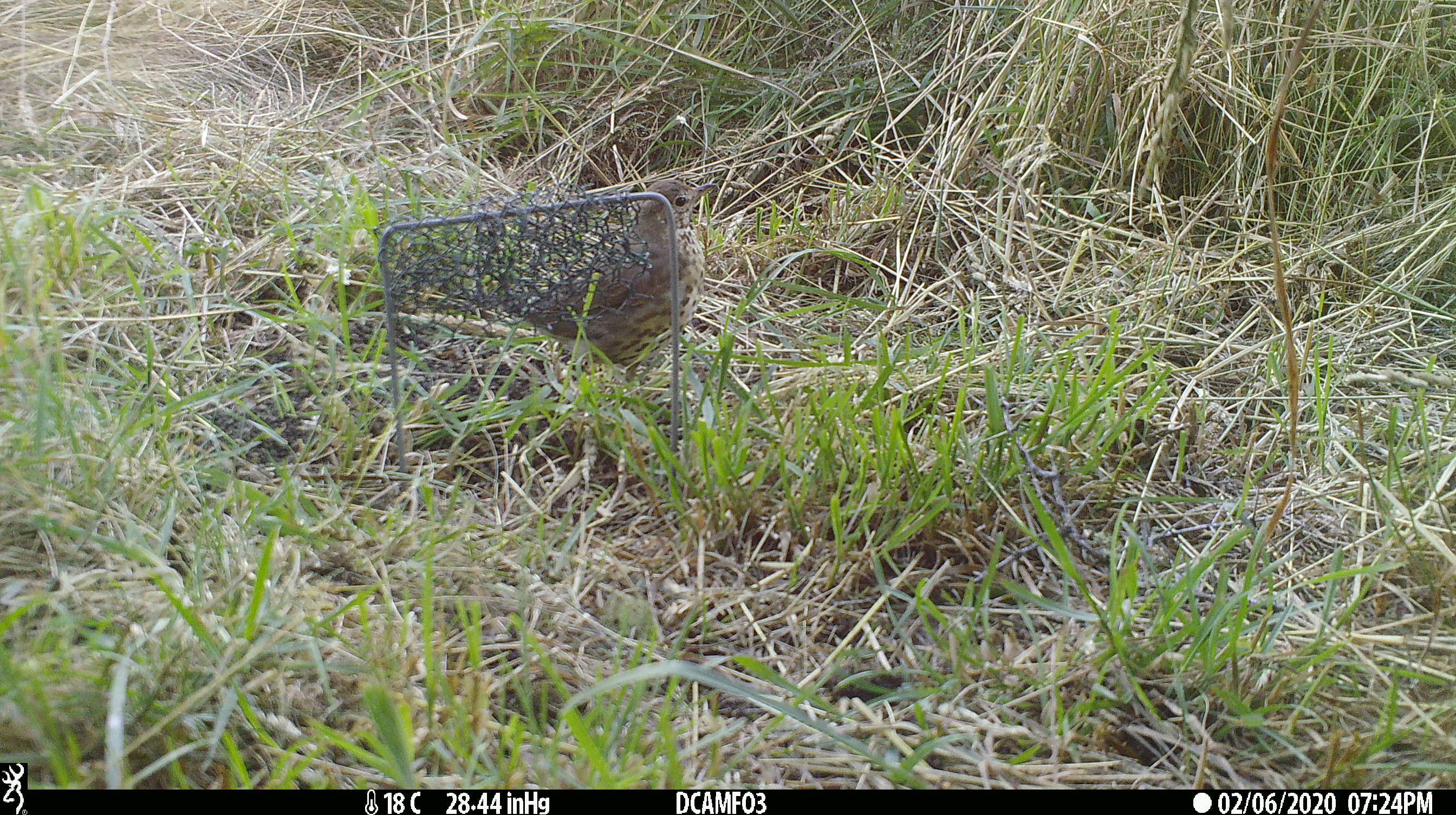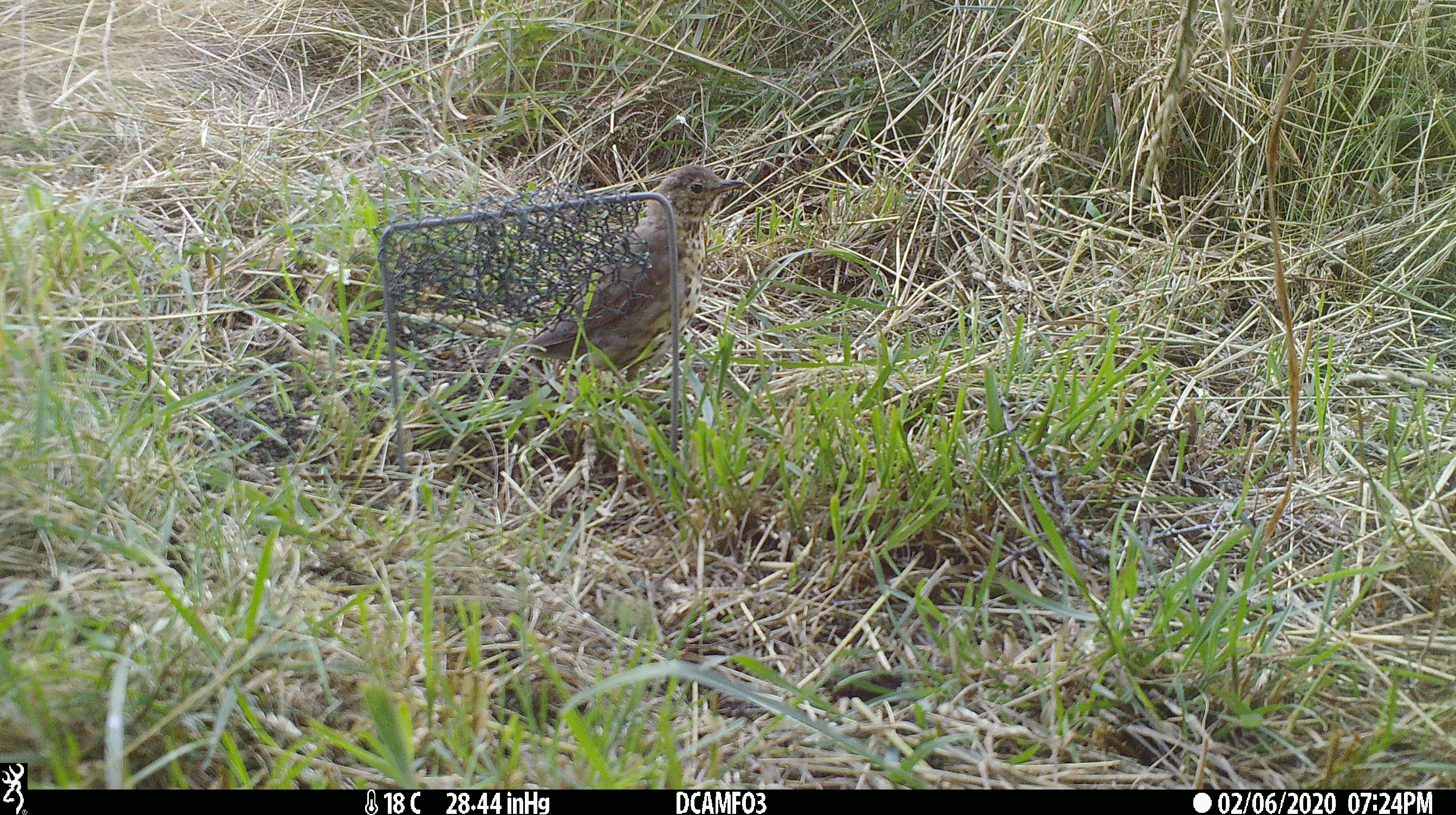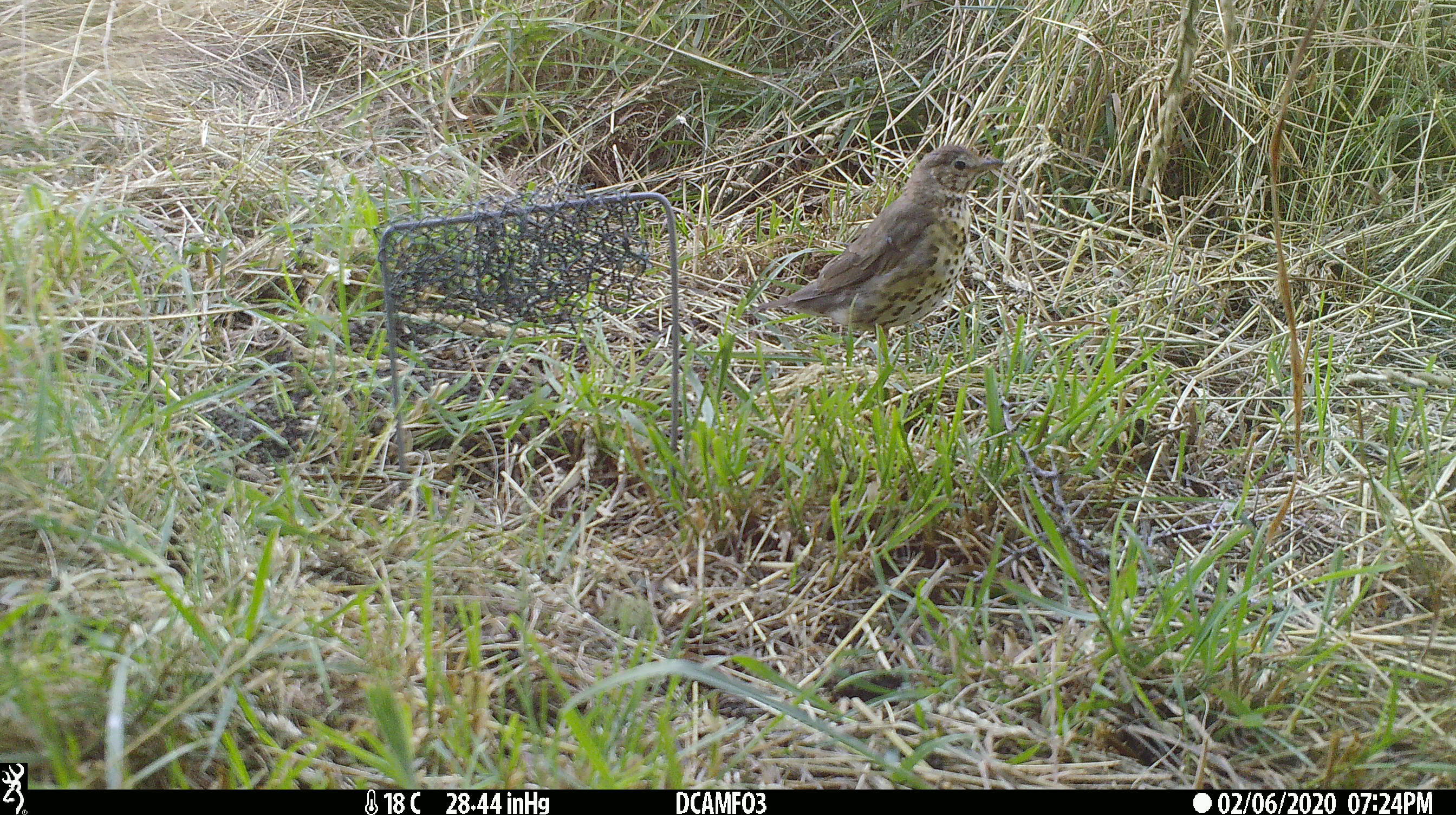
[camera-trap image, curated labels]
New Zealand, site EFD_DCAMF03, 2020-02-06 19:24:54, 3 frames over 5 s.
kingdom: Animalia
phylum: Chordata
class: Aves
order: Passeriformes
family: Turdidae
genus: Turdus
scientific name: Turdus philomelos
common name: song thrush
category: thrush